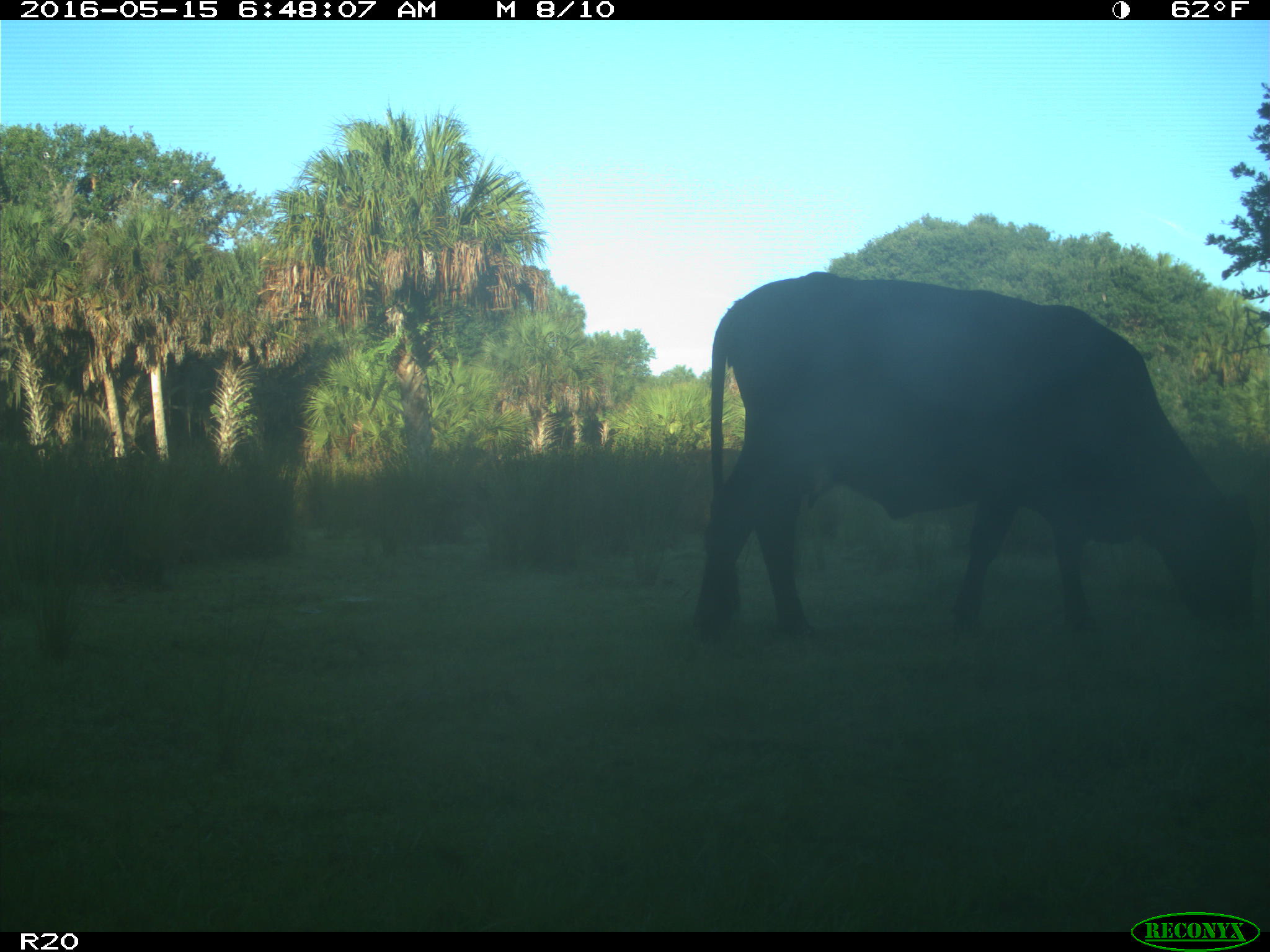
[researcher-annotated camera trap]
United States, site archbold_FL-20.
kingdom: Animalia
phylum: Chordata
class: Mammalia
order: Artiodactyla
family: Bovidae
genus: Bos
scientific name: Bos taurus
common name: domestic cow